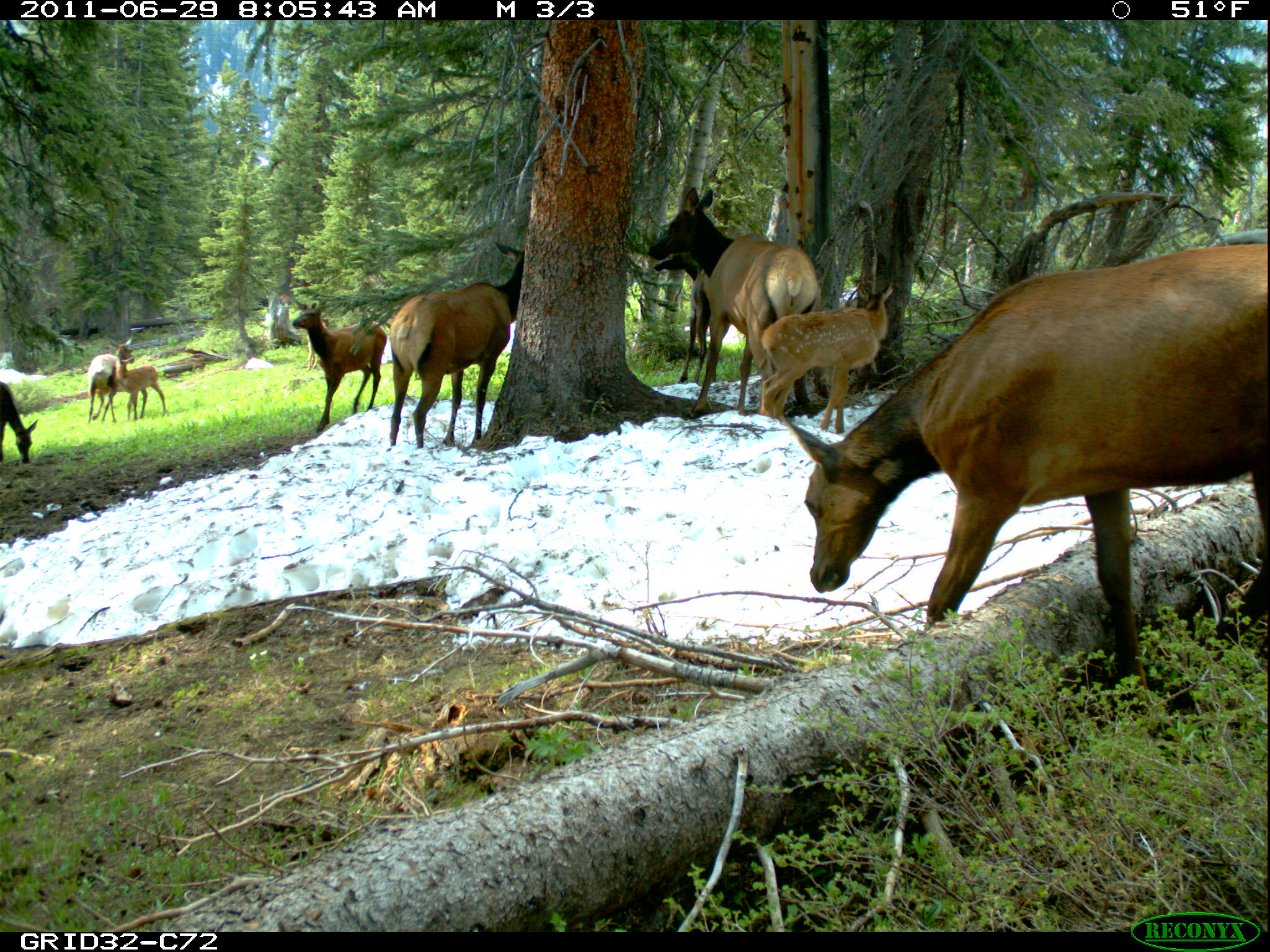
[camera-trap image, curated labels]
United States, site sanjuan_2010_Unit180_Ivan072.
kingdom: Animalia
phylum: Chordata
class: Mammalia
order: Artiodactyla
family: Cervidae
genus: Cervus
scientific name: Cervus elaphus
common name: red deer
Cervus elaphus (red deer).